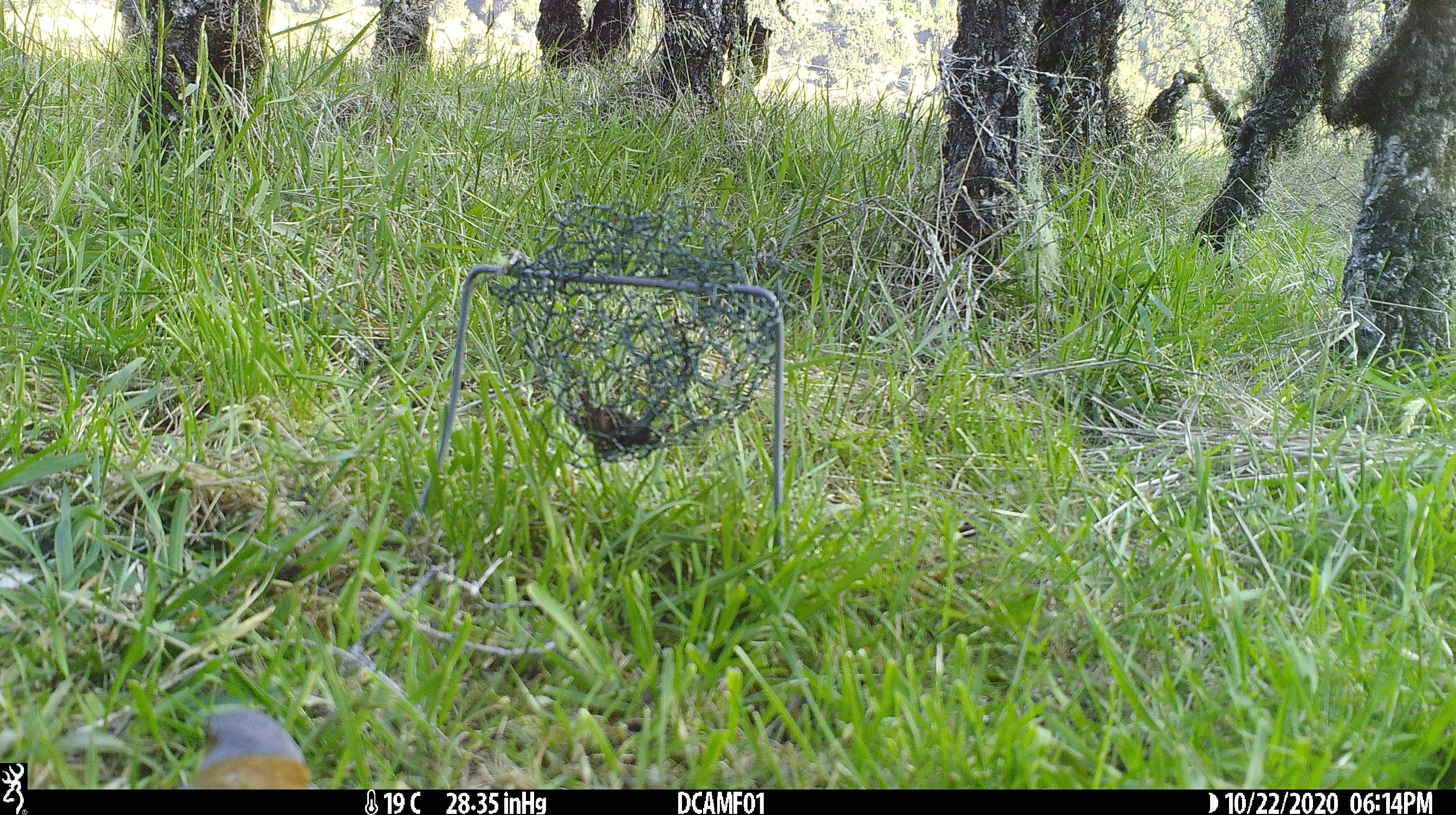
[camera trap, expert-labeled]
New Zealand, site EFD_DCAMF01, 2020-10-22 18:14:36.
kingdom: Animalia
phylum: Chordata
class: Aves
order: Passeriformes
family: Fringillidae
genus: Fringilla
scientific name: Fringilla coelebs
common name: common chaffinch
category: chaffinch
Chaffinch (common chaffinch) (Fringilla coelebs).